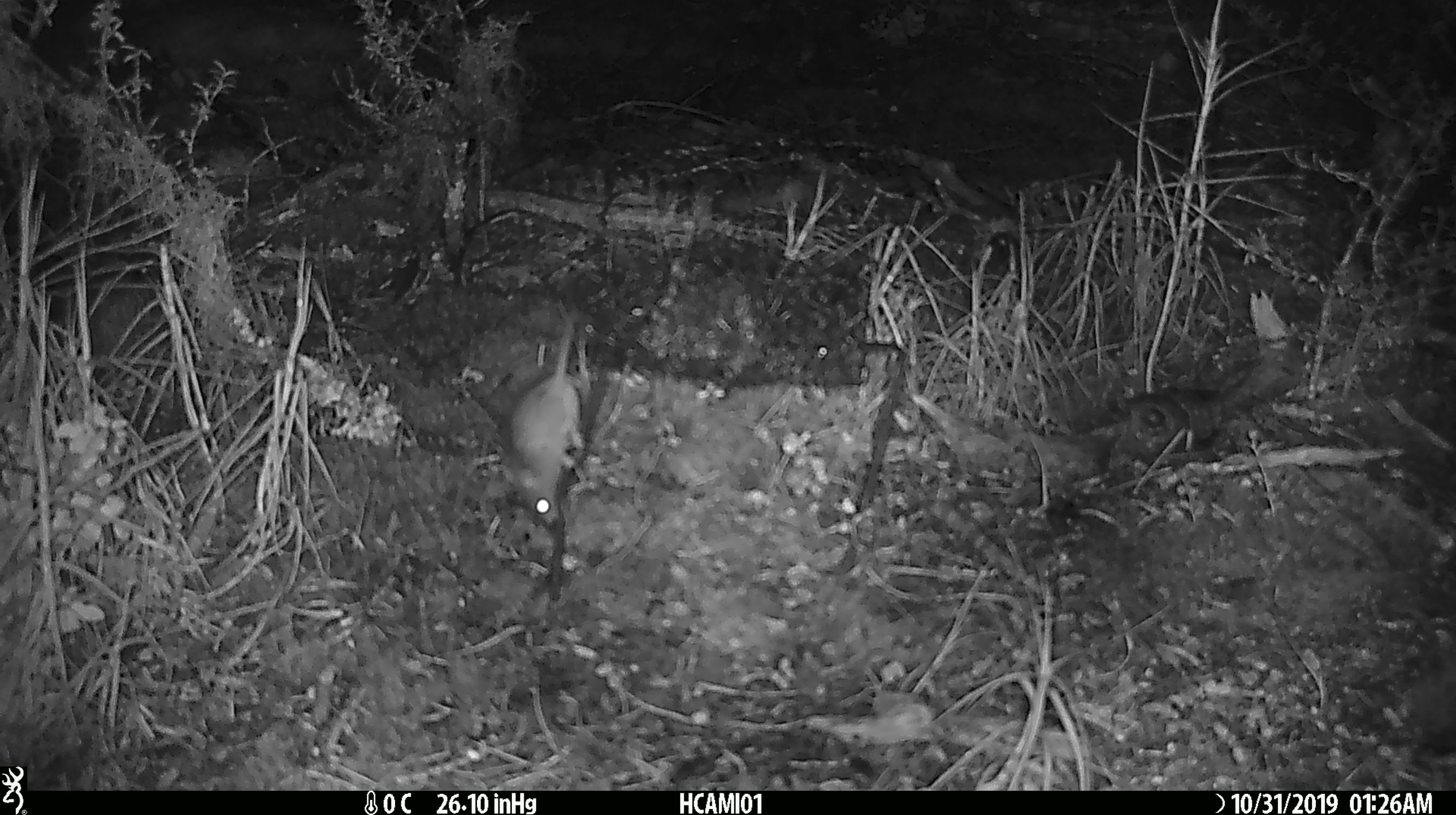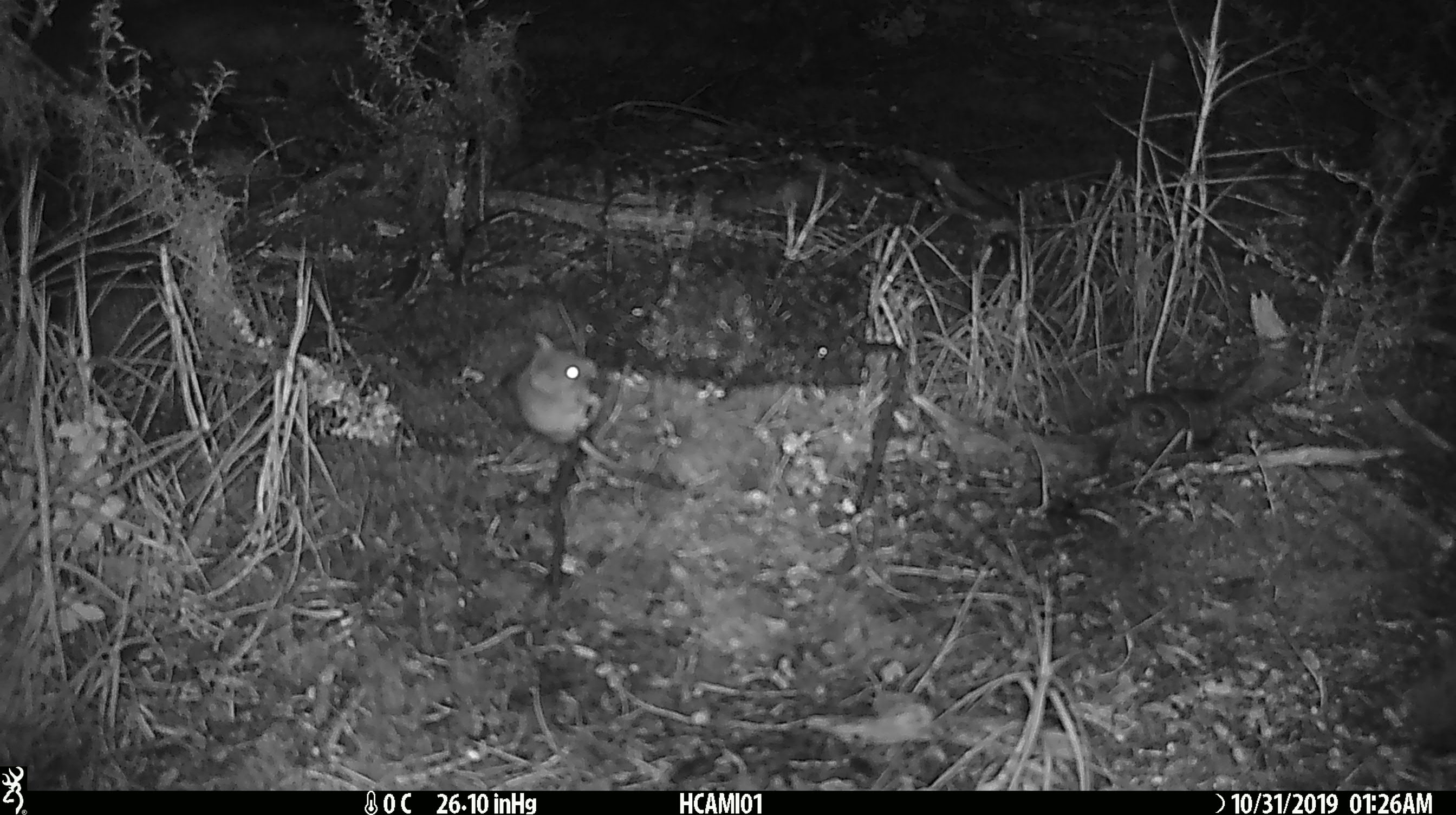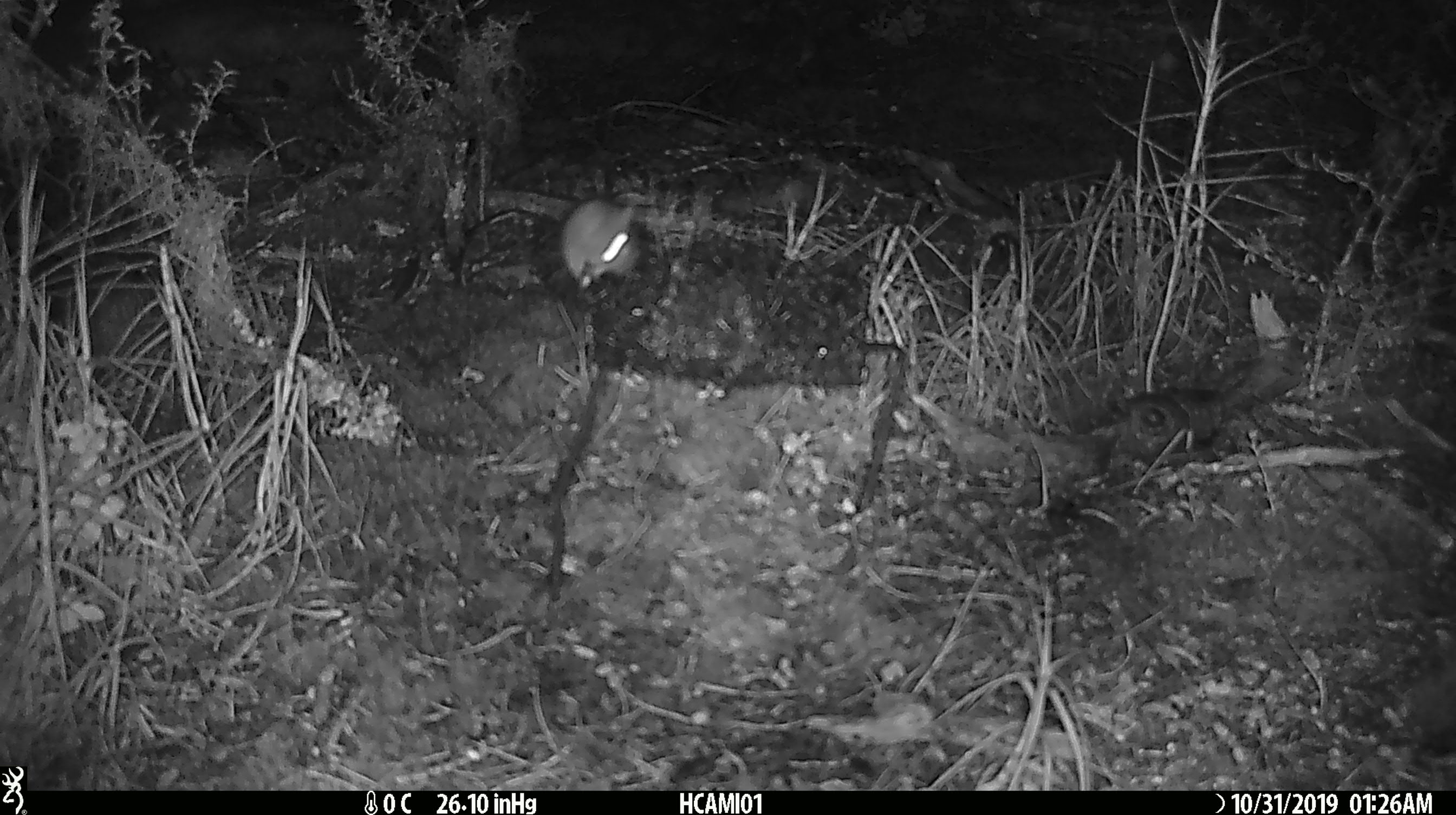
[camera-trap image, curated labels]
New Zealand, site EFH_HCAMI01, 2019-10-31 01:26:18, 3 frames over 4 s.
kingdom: Animalia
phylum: Chordata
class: Mammalia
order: Rodentia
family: Muridae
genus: Mus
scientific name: Mus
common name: mouse